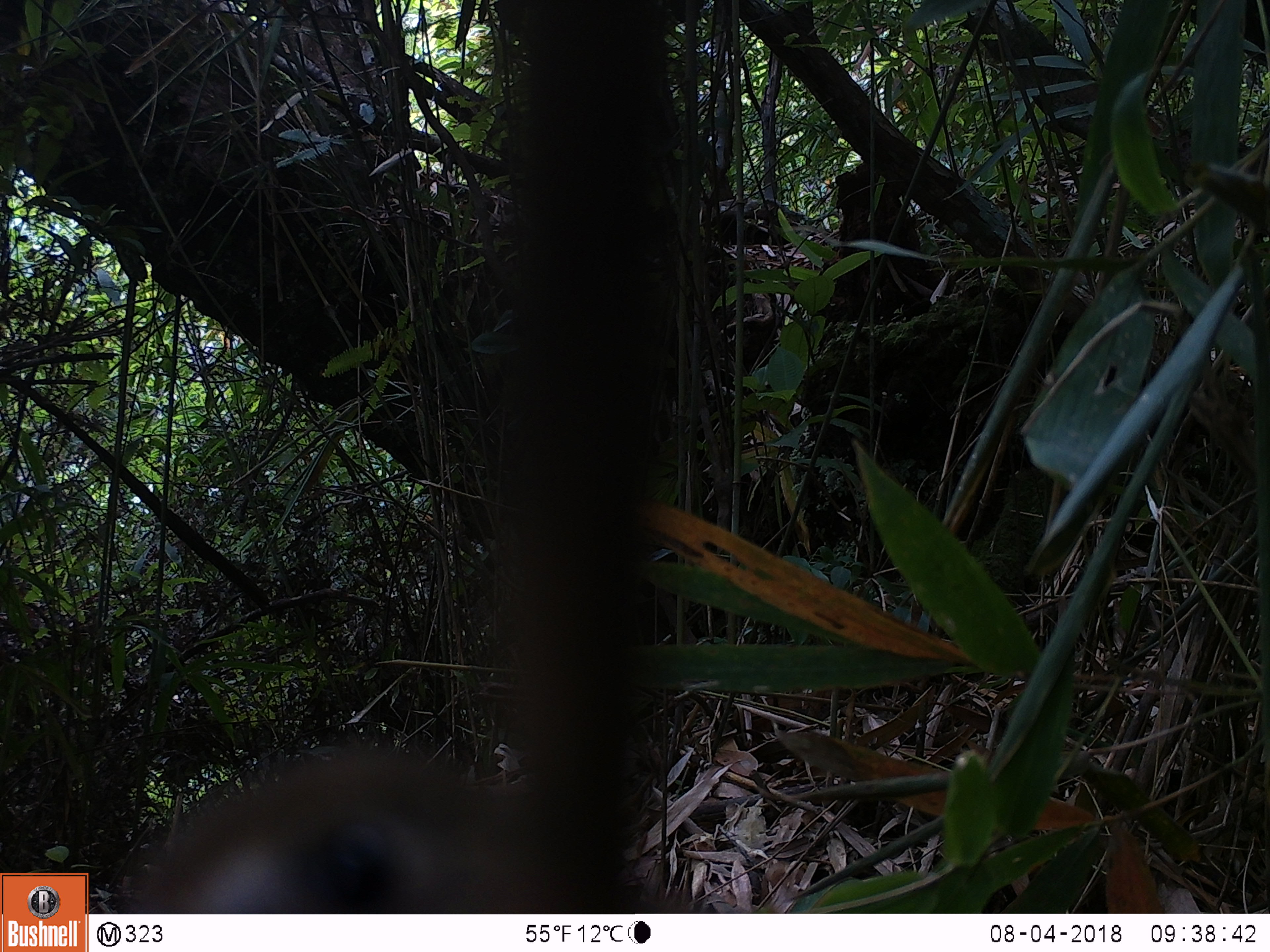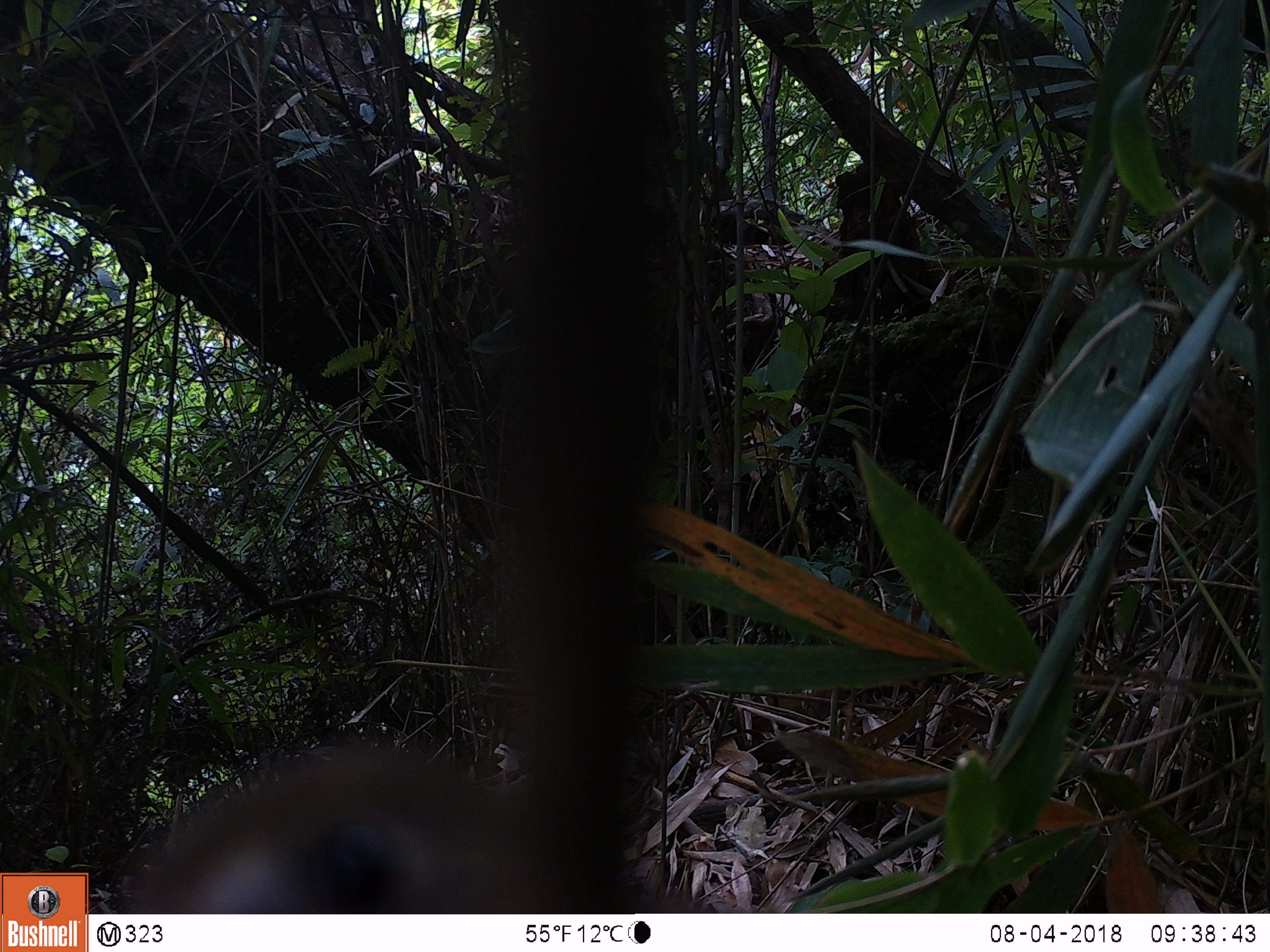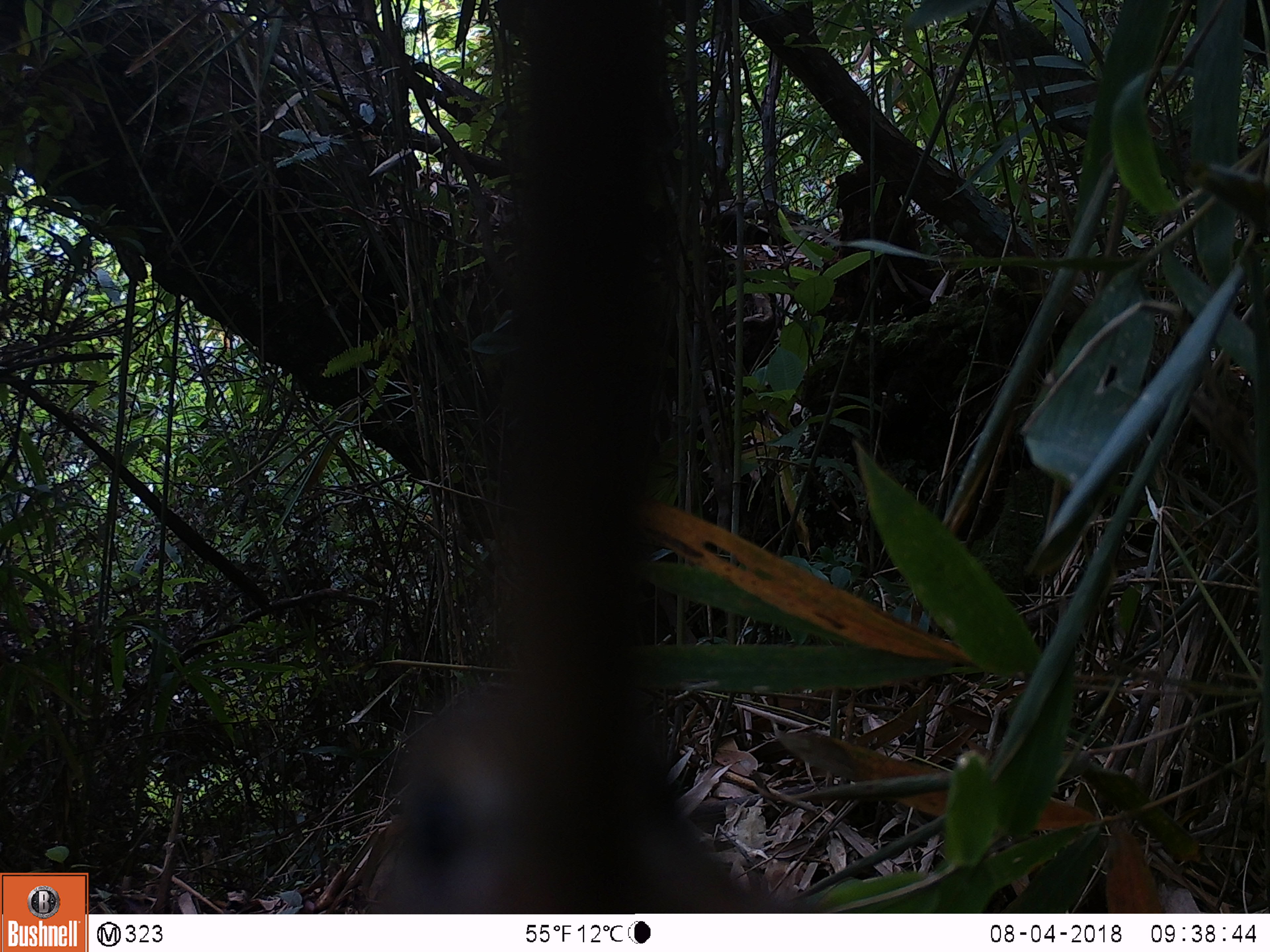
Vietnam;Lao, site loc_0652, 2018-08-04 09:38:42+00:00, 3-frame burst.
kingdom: Animalia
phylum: Chordata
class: Aves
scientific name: Aves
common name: bird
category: unidentified bird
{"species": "unidentified bird (bird) (Aves)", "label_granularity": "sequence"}